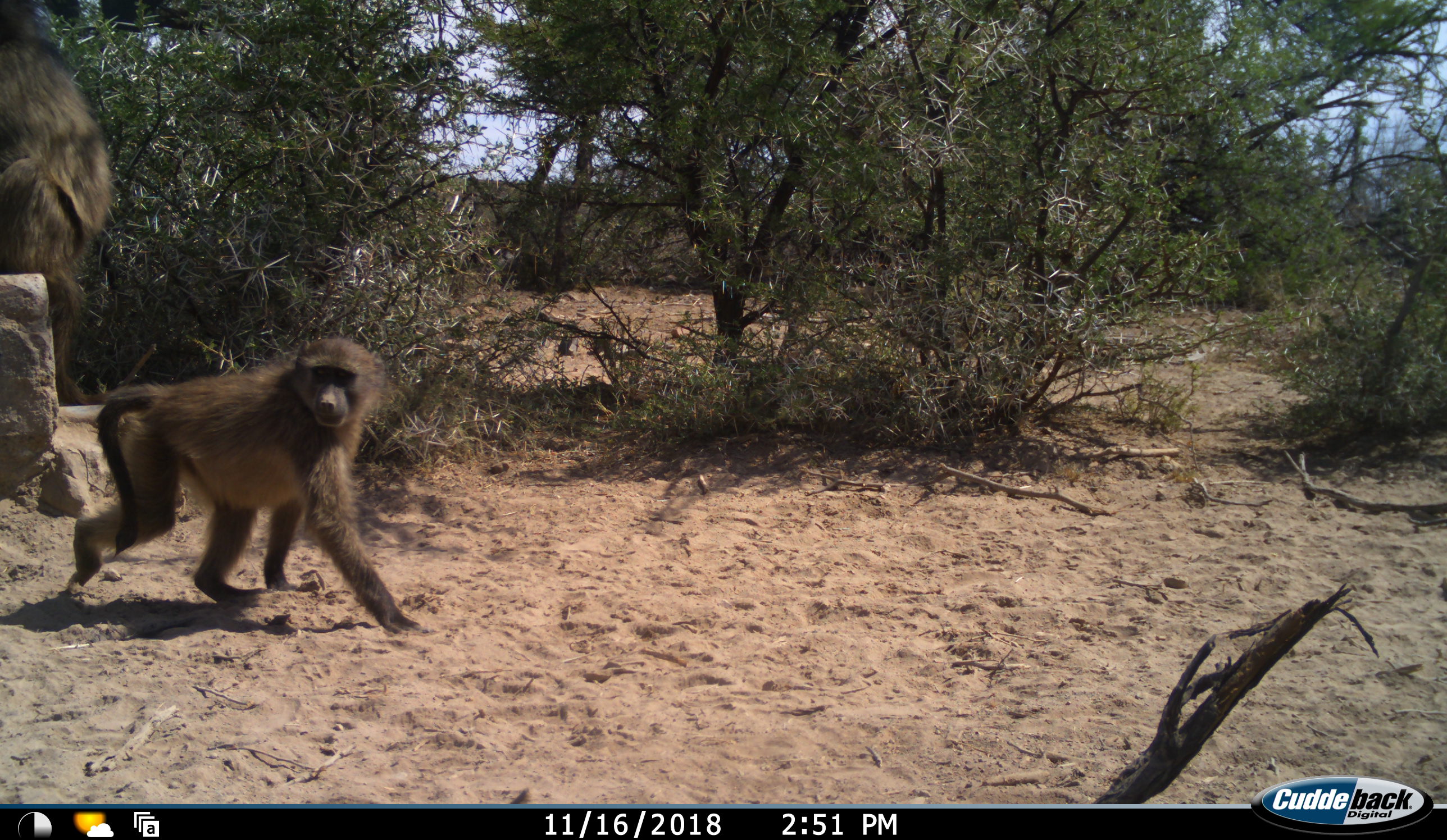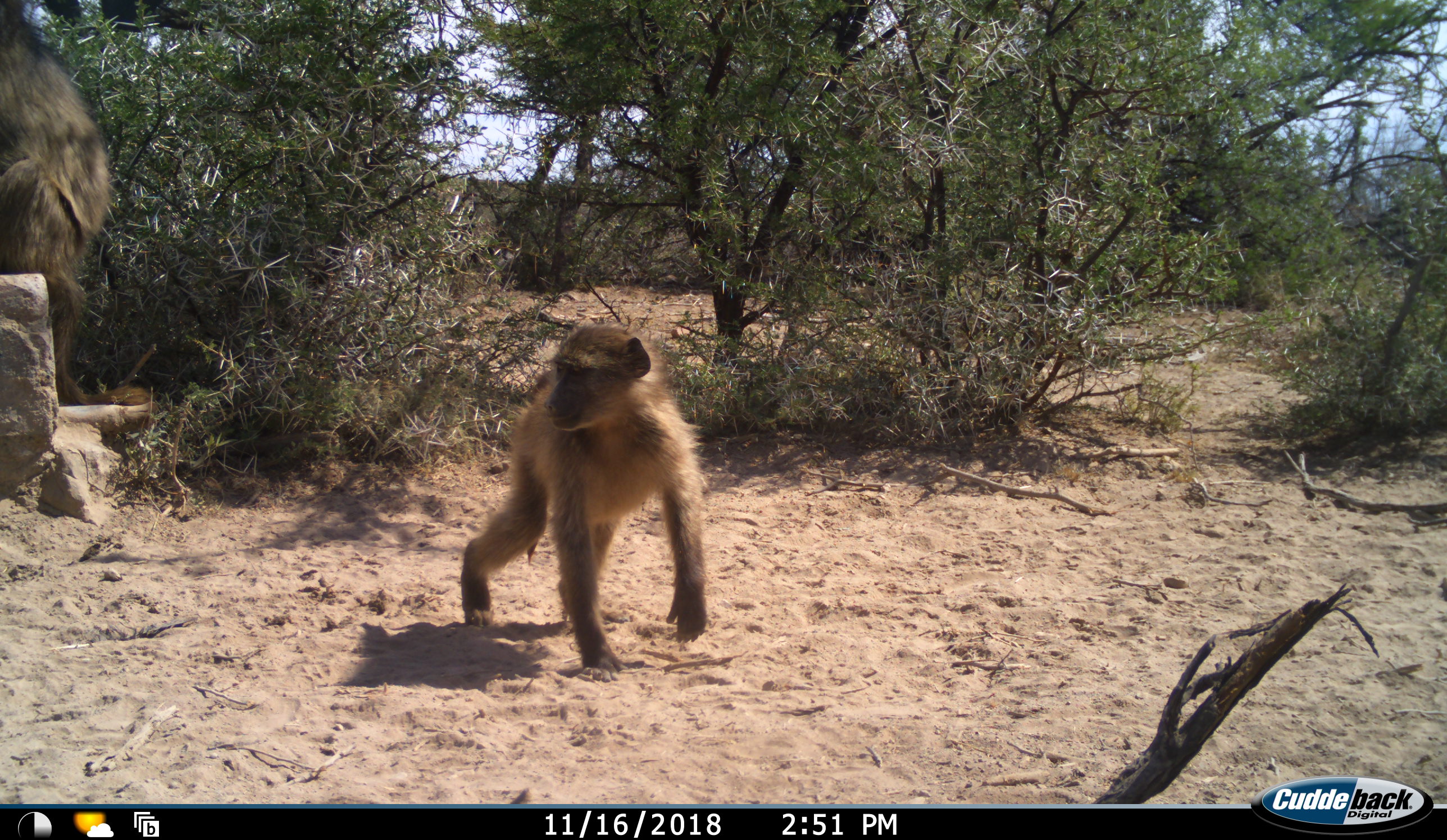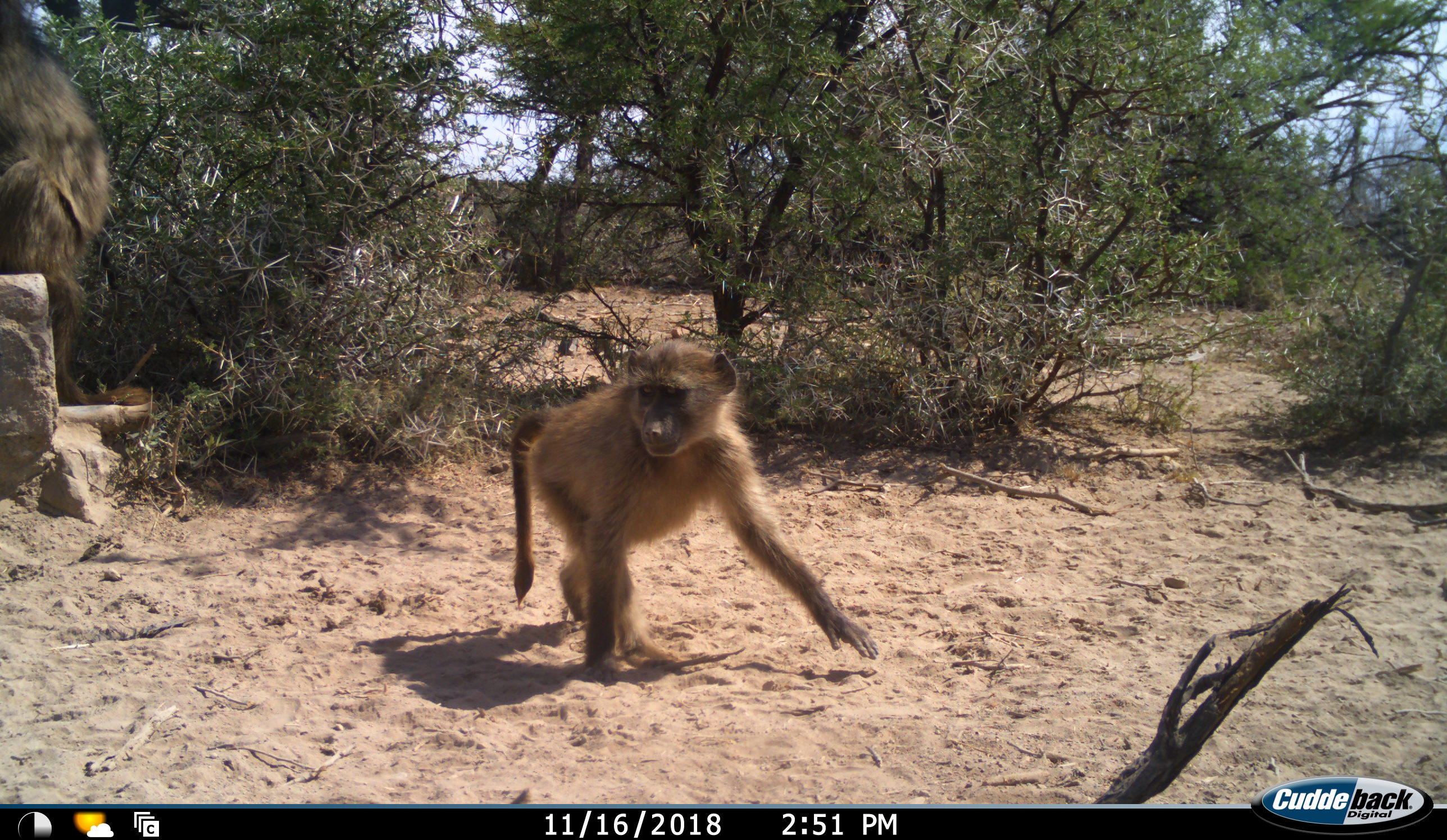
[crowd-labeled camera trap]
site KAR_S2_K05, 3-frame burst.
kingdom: Animalia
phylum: Chordata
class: Mammalia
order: Primates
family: Cercopithecidae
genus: Papio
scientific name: Papio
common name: baboon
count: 2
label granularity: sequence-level